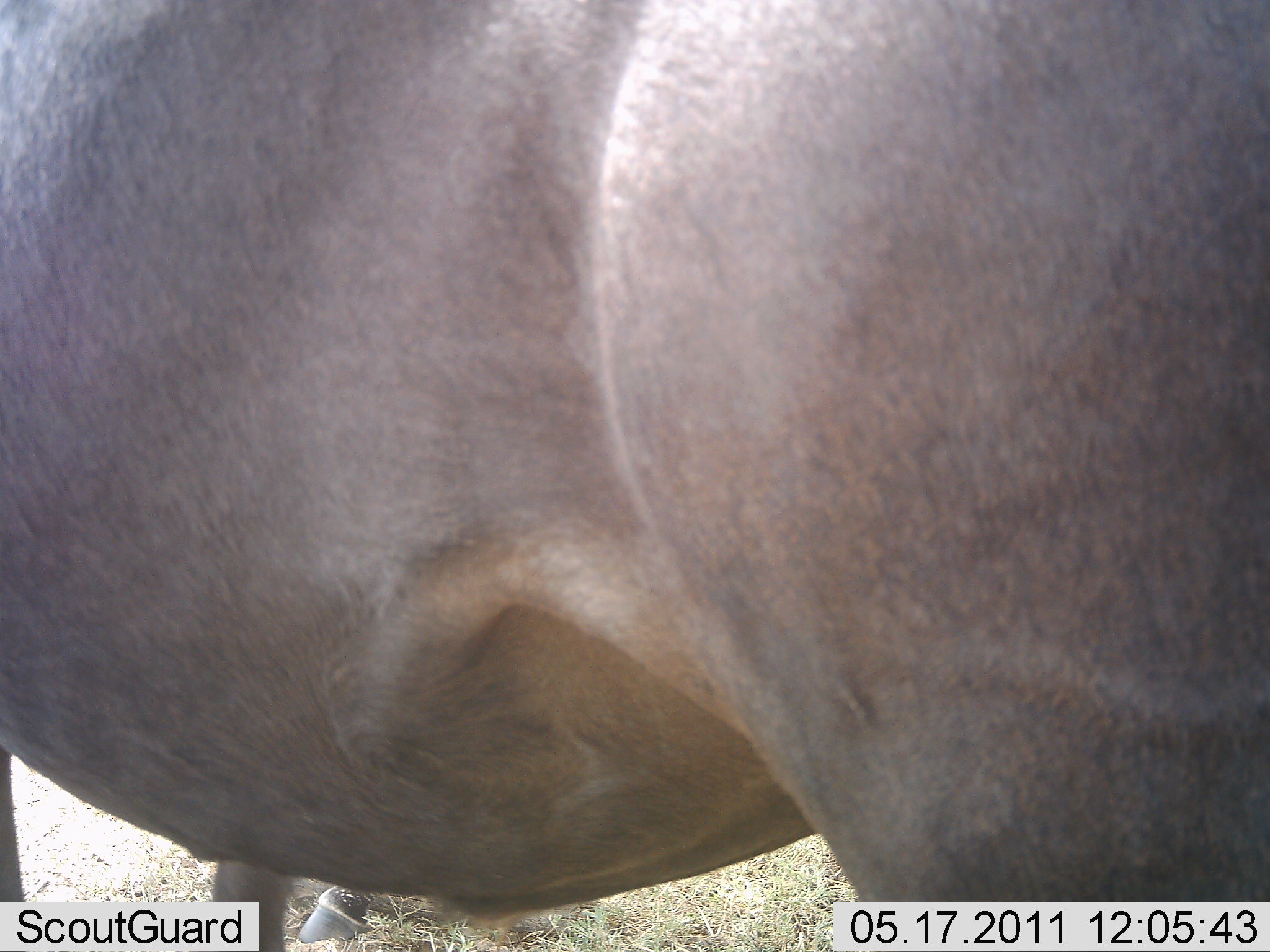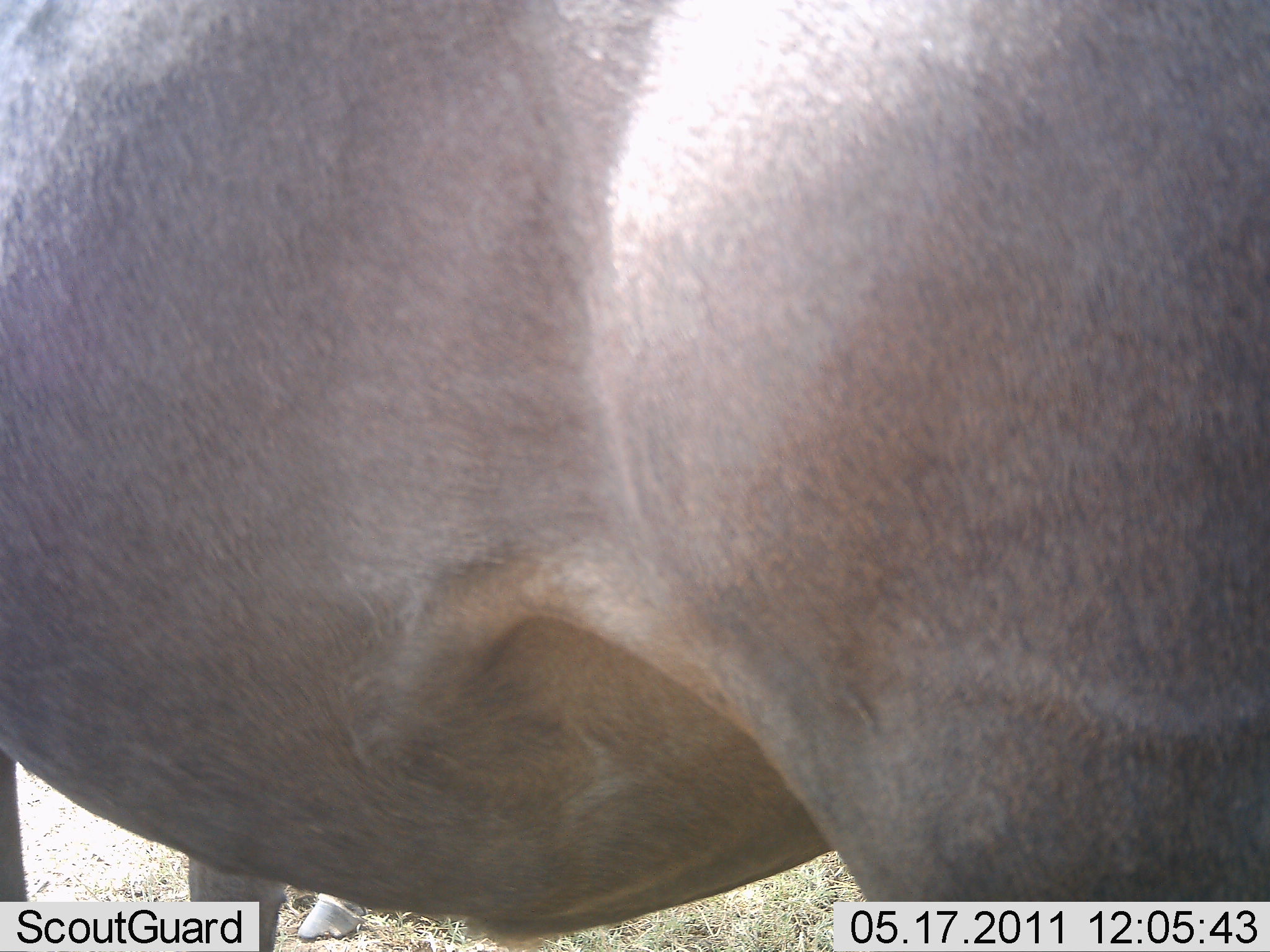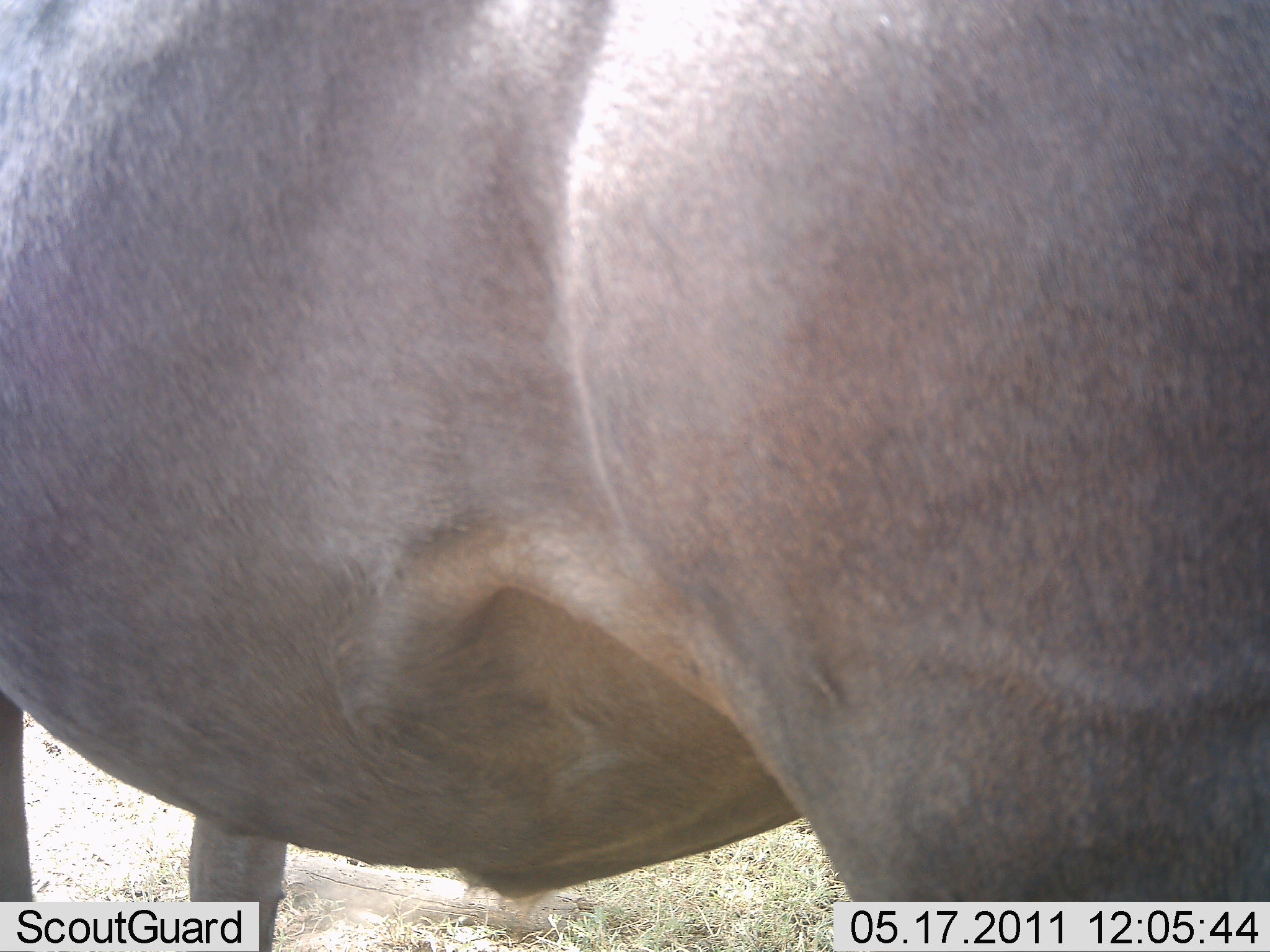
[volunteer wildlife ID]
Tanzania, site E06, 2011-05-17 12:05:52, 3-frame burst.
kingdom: Animalia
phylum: Chordata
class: Mammalia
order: Artiodactyla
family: Bovidae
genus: Tragelaphus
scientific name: Tragelaphus oryx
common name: eland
Eland (Tragelaphus oryx), count 1. Behavior (volunteer vote fractions): standing 83%, resting 0%, moving 17%, interacting 0%. Young present (vote fraction): 0%. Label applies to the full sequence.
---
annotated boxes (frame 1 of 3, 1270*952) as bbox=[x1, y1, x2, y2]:
animal: bbox=[0, 2, 1269, 952]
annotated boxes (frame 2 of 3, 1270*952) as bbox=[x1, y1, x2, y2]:
animal: bbox=[2, 2, 1269, 950]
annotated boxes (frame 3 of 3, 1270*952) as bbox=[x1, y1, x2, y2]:
animal: bbox=[2, 0, 1268, 951]